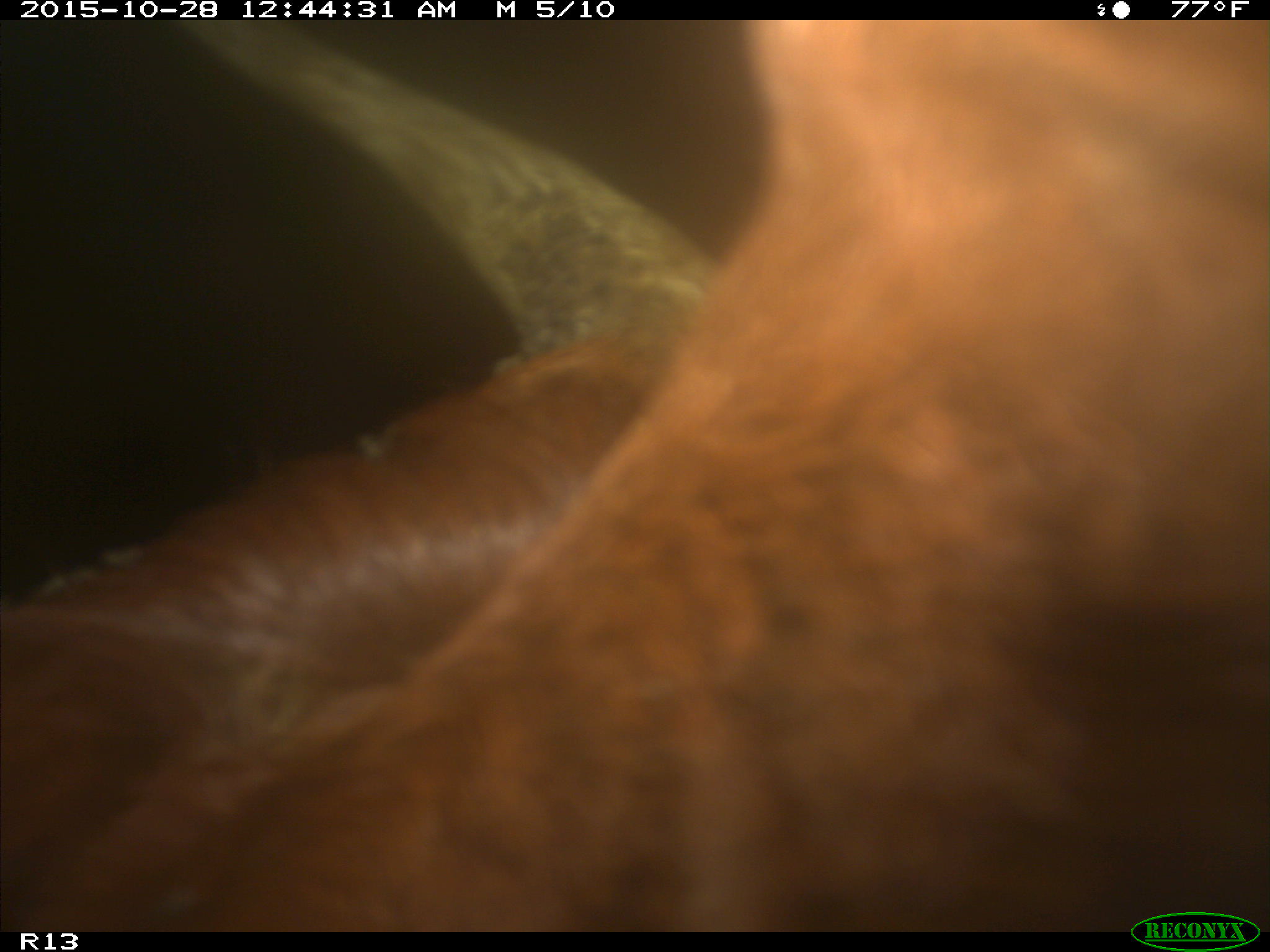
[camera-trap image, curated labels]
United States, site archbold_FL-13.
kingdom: Animalia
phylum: Chordata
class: Mammalia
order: Artiodactyla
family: Bovidae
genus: Bos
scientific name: Bos taurus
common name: domestic cow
Bos taurus (domestic cow).